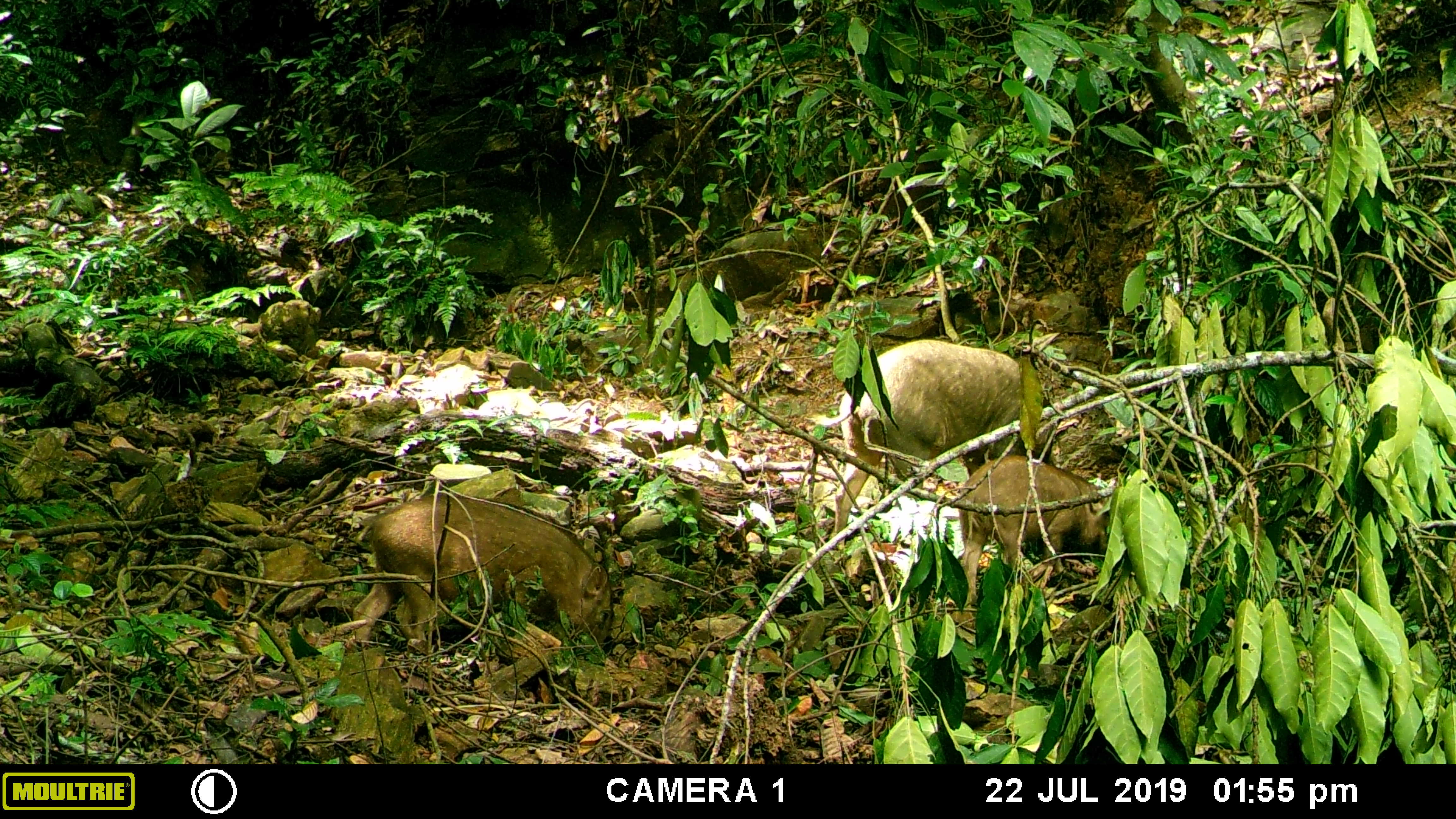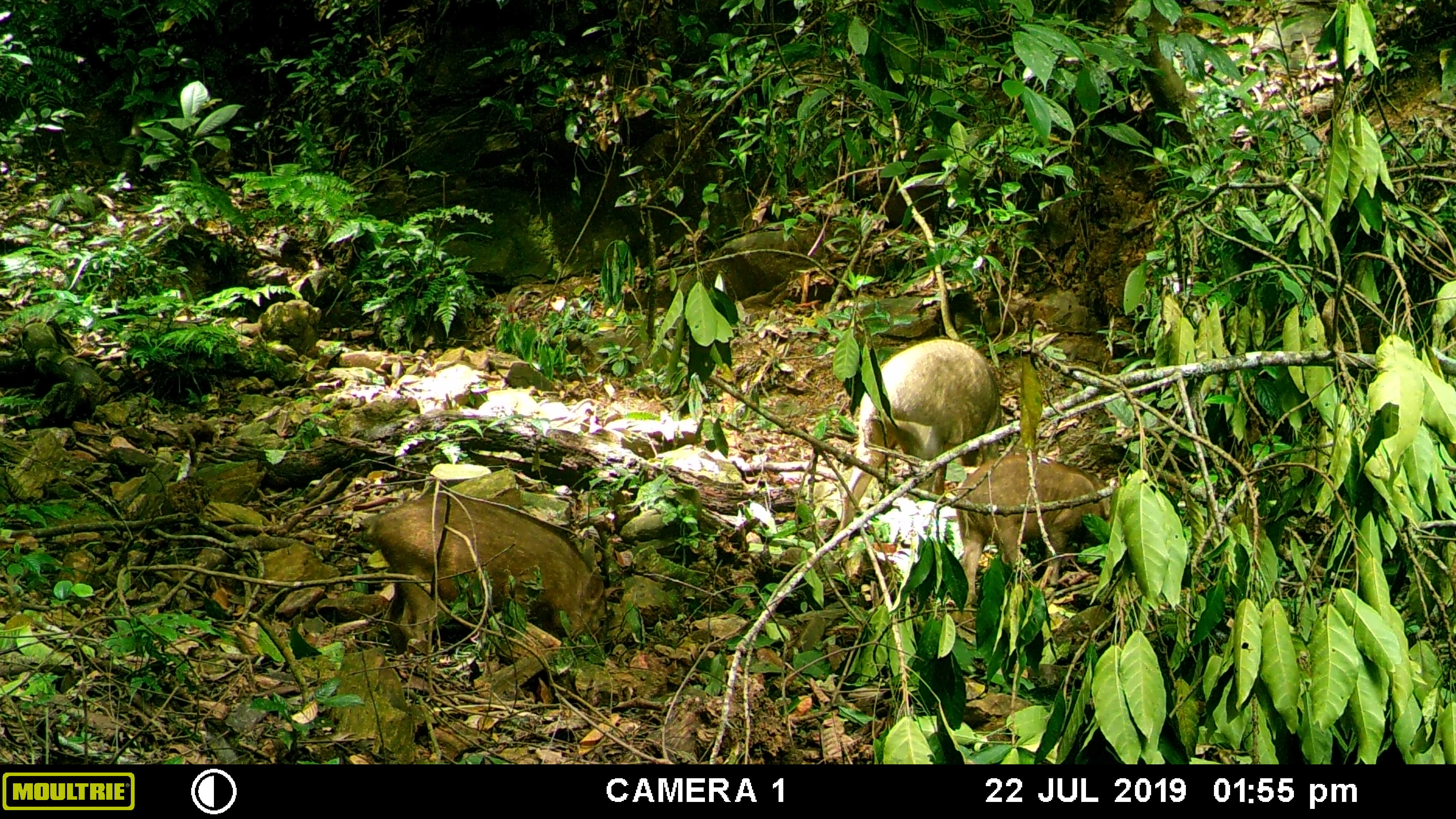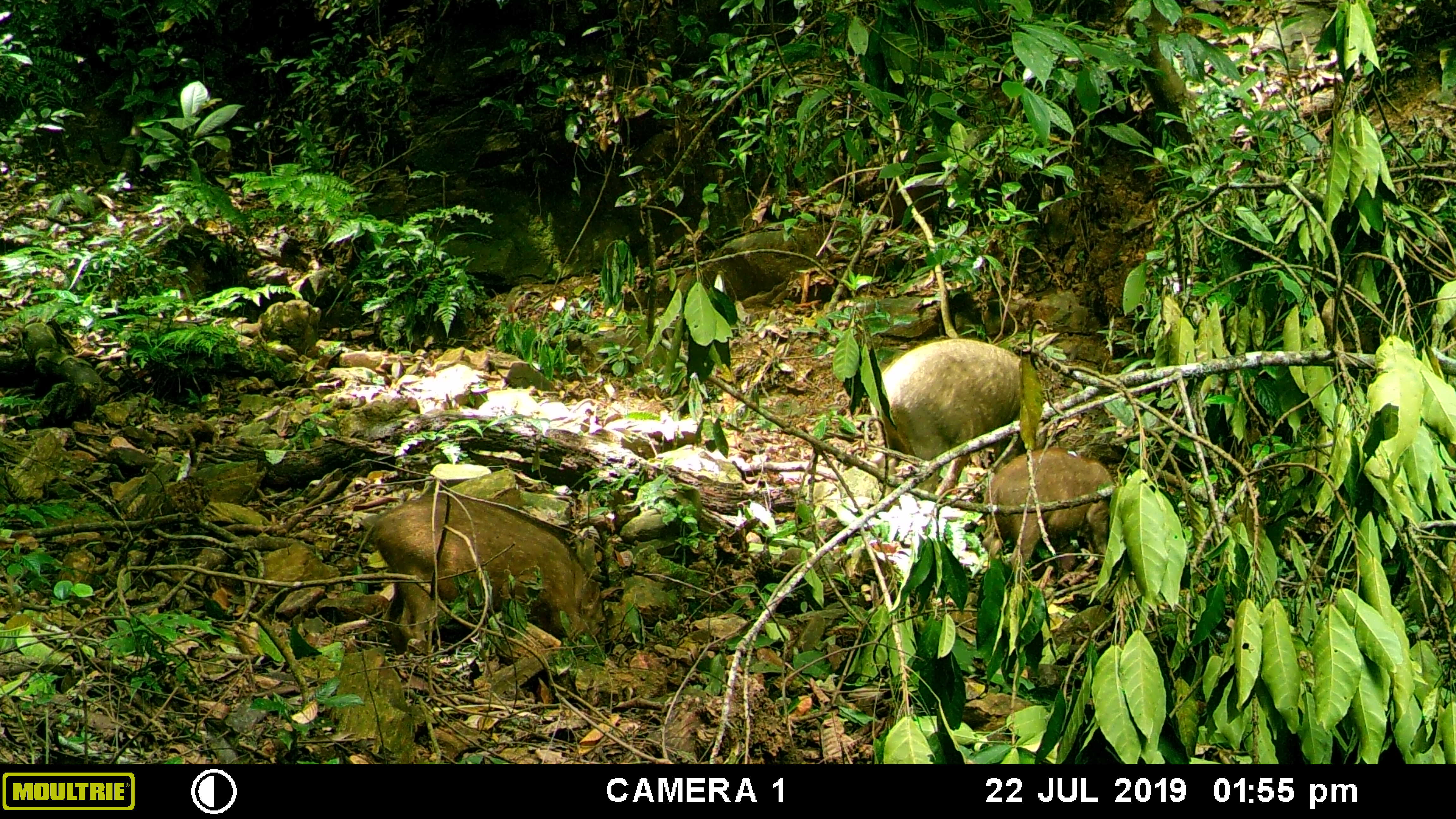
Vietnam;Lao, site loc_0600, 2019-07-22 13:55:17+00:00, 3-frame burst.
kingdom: Animalia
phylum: Chordata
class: Mammalia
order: Artiodactyla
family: Suidae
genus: Sus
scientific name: Sus scrofa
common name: eurasian wild pig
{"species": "eurasian wild pig (Sus scrofa)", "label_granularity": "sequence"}